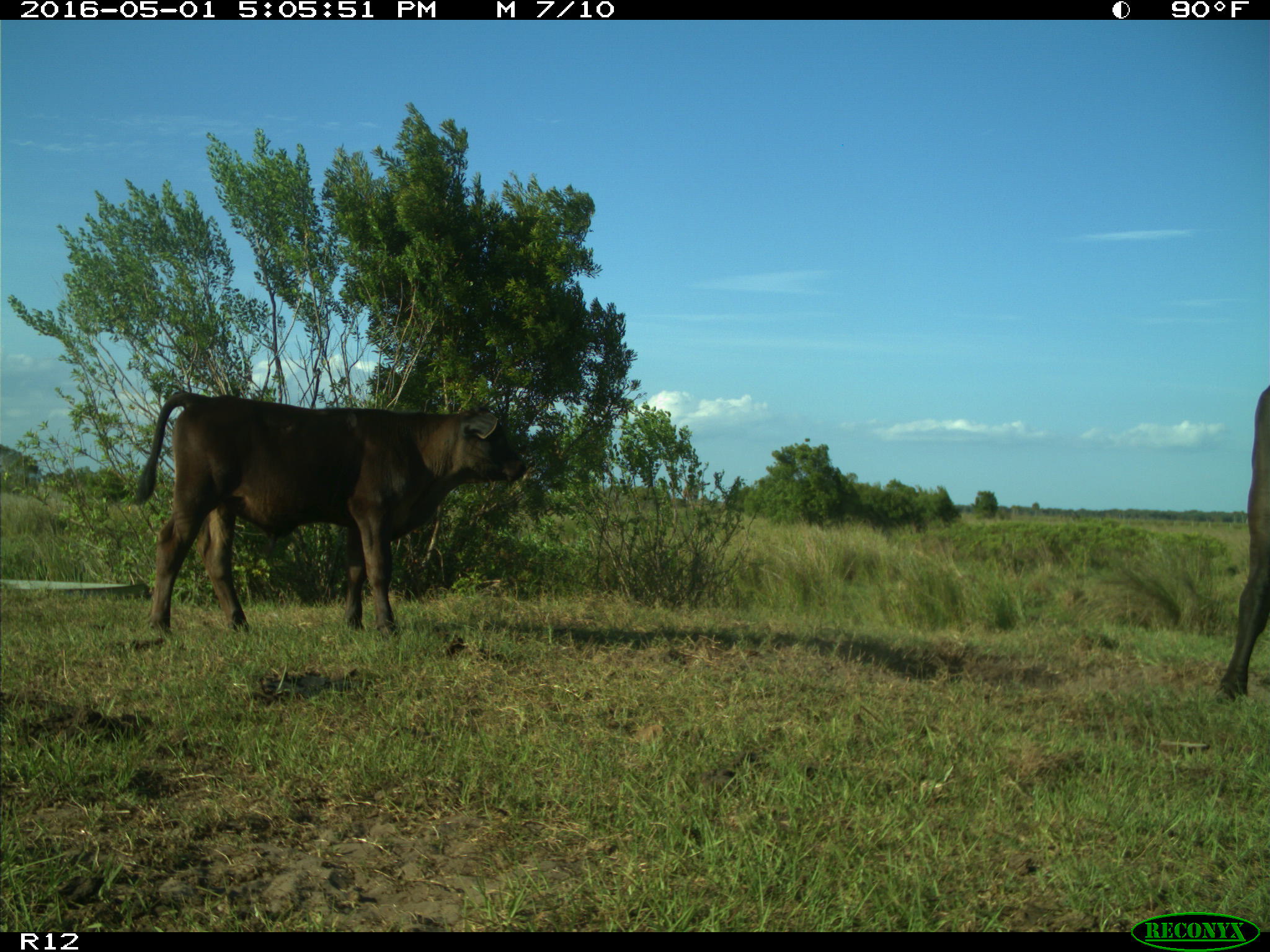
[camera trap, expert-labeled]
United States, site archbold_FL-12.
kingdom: Animalia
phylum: Chordata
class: Mammalia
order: Artiodactyla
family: Bovidae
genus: Bos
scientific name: Bos taurus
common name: domestic cow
Bos taurus (domestic cow).